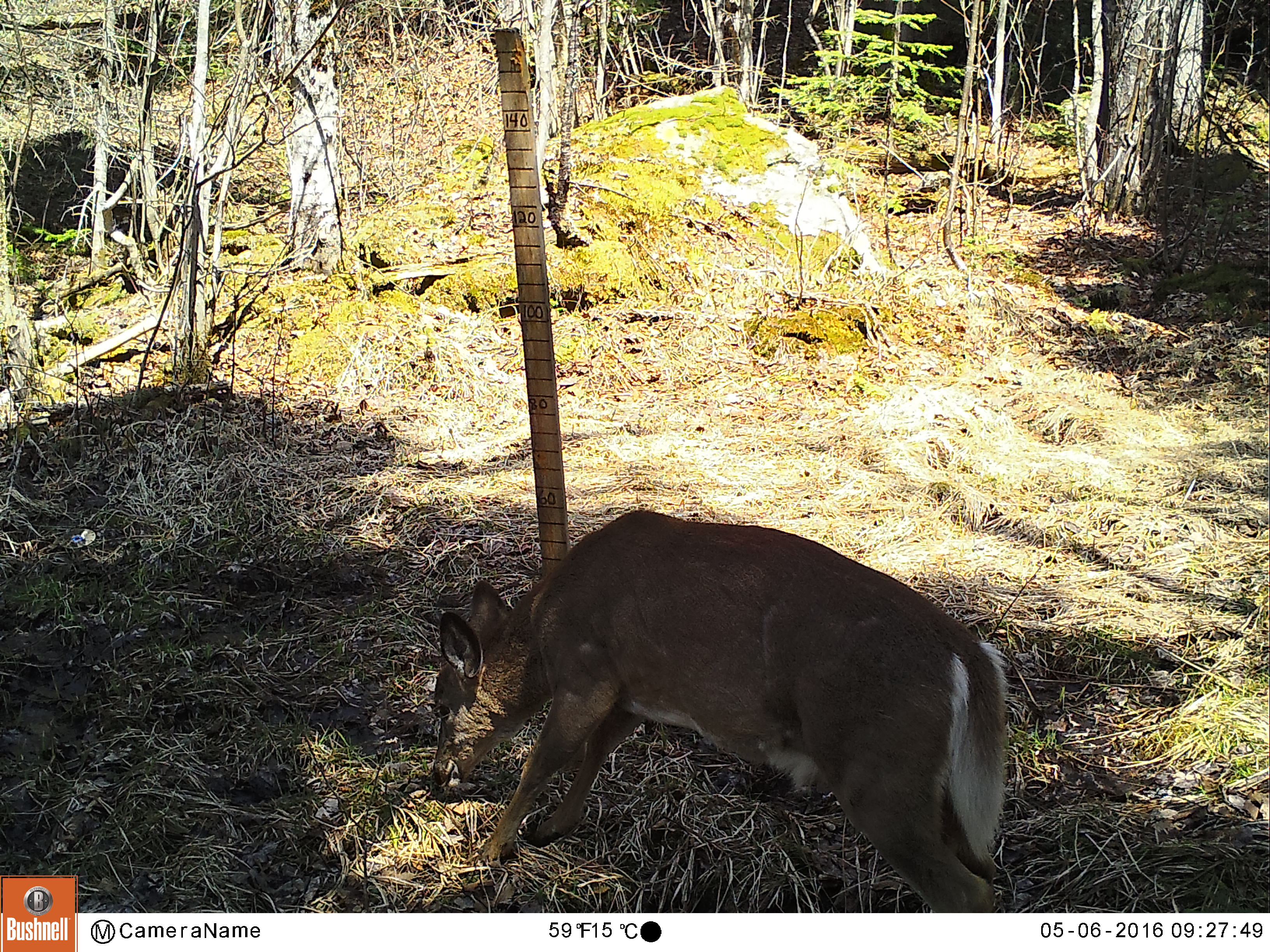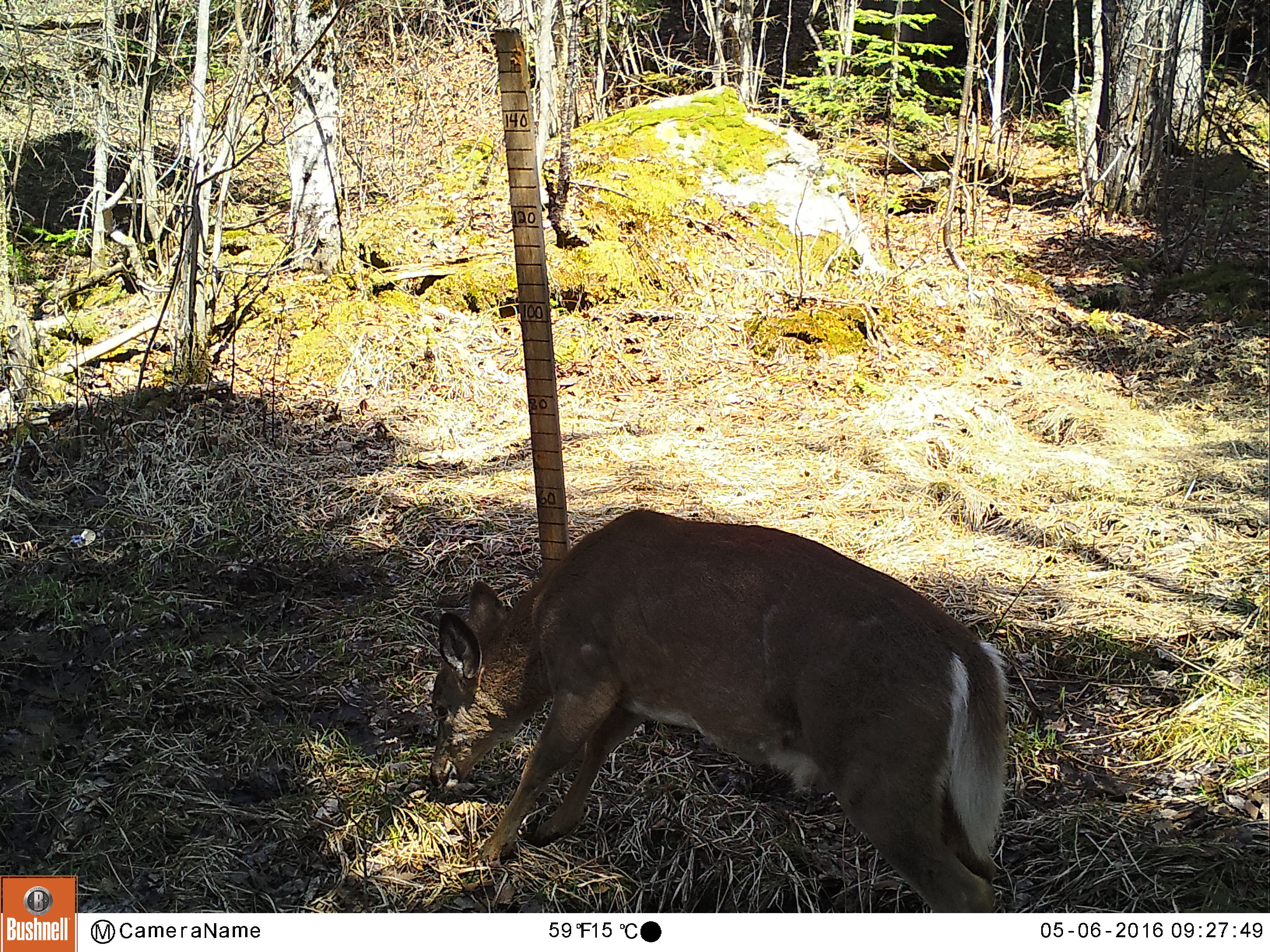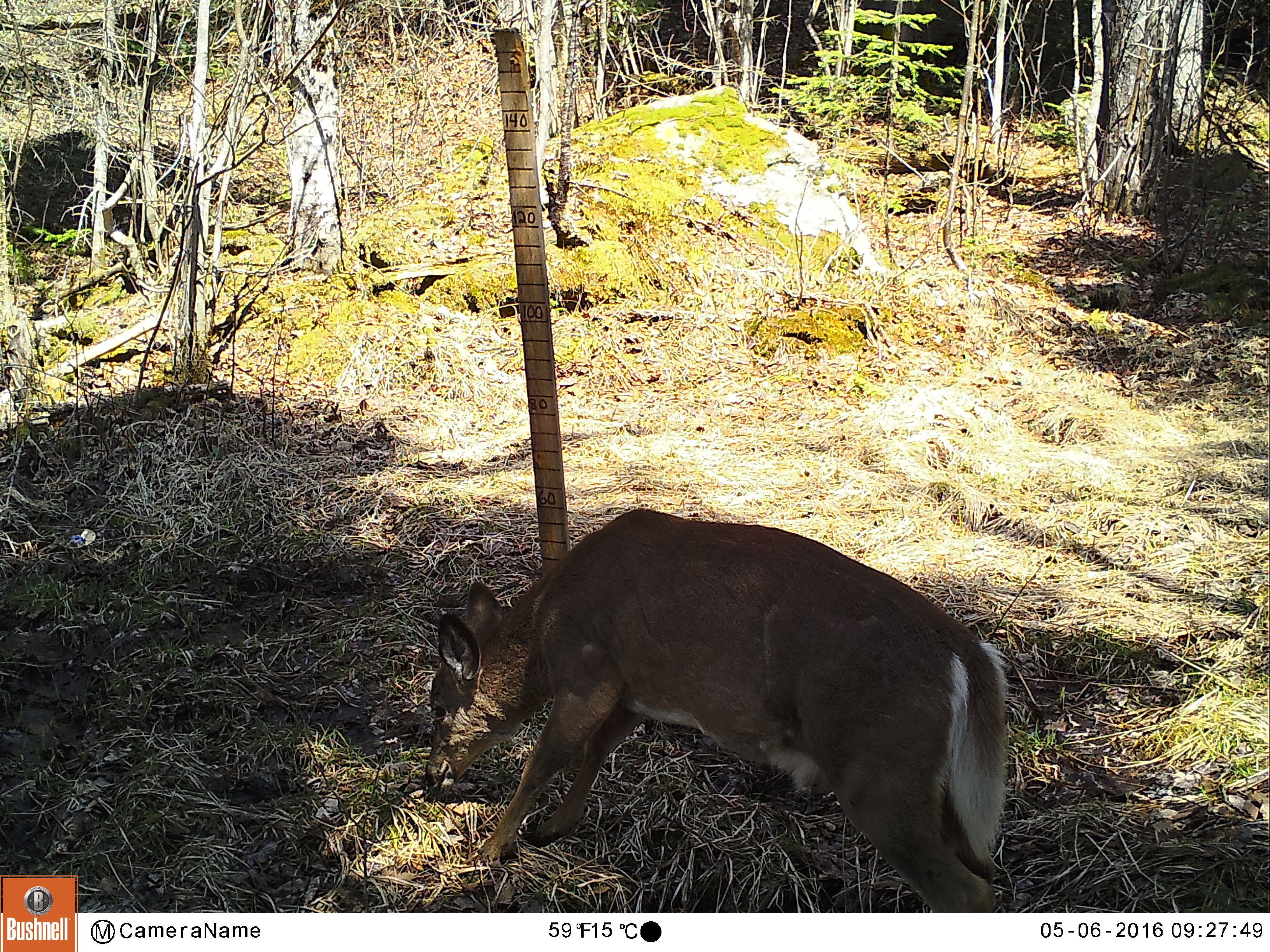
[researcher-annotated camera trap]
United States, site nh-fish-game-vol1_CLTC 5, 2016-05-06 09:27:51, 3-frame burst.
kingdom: Animalia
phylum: Chordata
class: Mammalia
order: Artiodactyla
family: Cervidae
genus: Odocoileus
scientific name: Odocoileus virginianus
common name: white-tailed deer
White-tailed deer (Odocoileus virginianus).